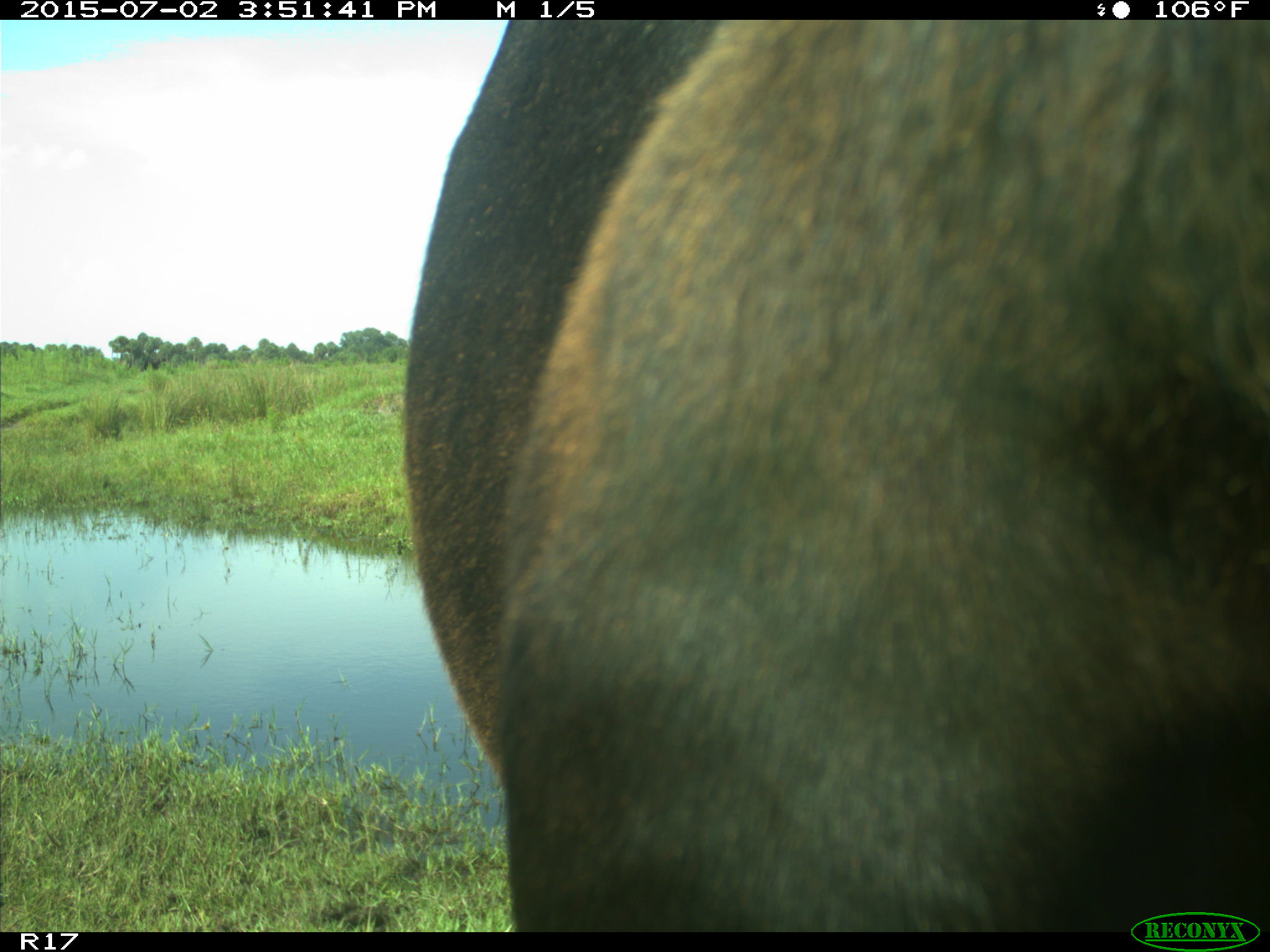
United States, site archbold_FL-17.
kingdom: Animalia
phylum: Chordata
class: Mammalia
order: Artiodactyla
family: Bovidae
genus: Bos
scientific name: Bos taurus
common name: domestic cow